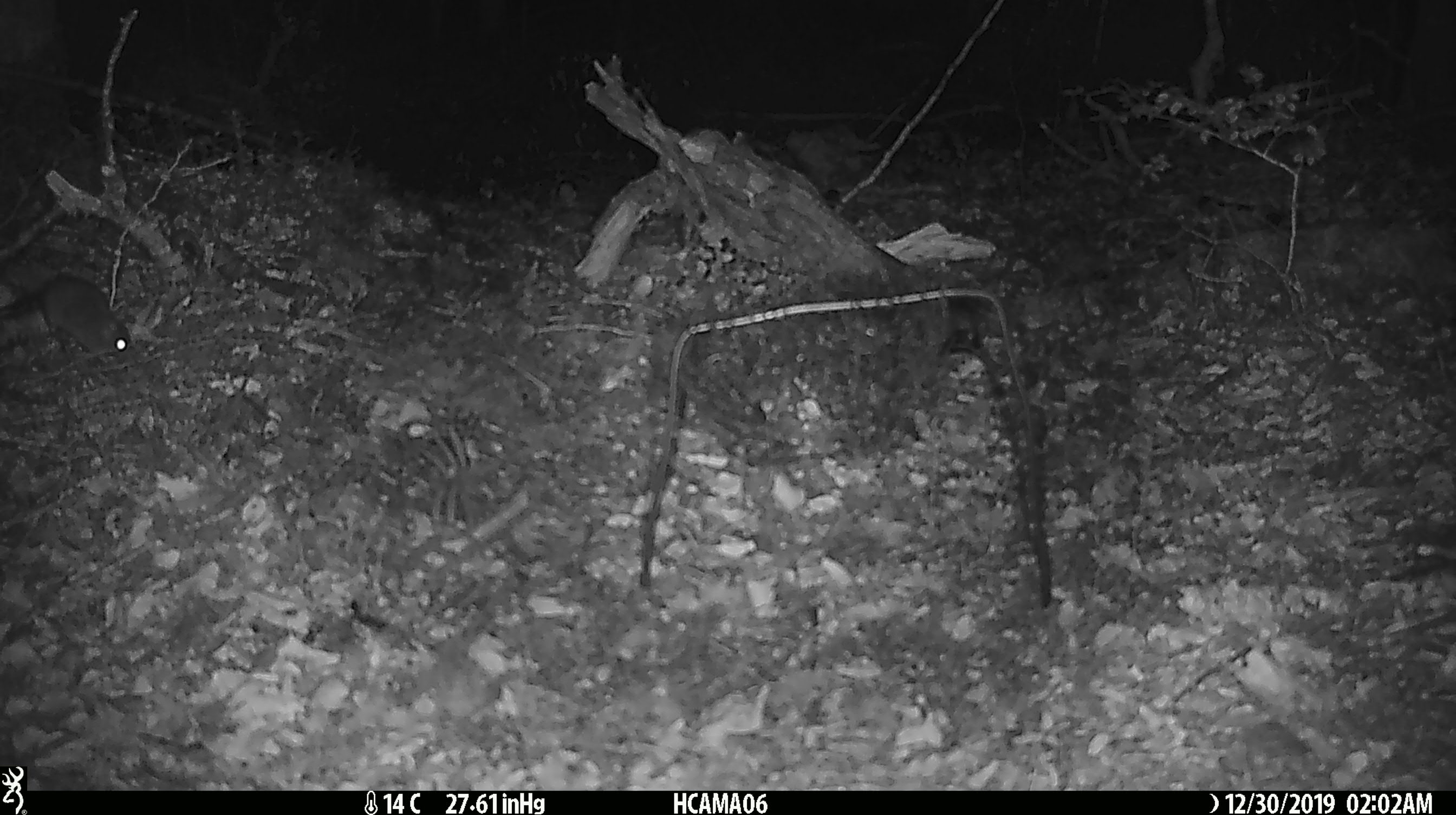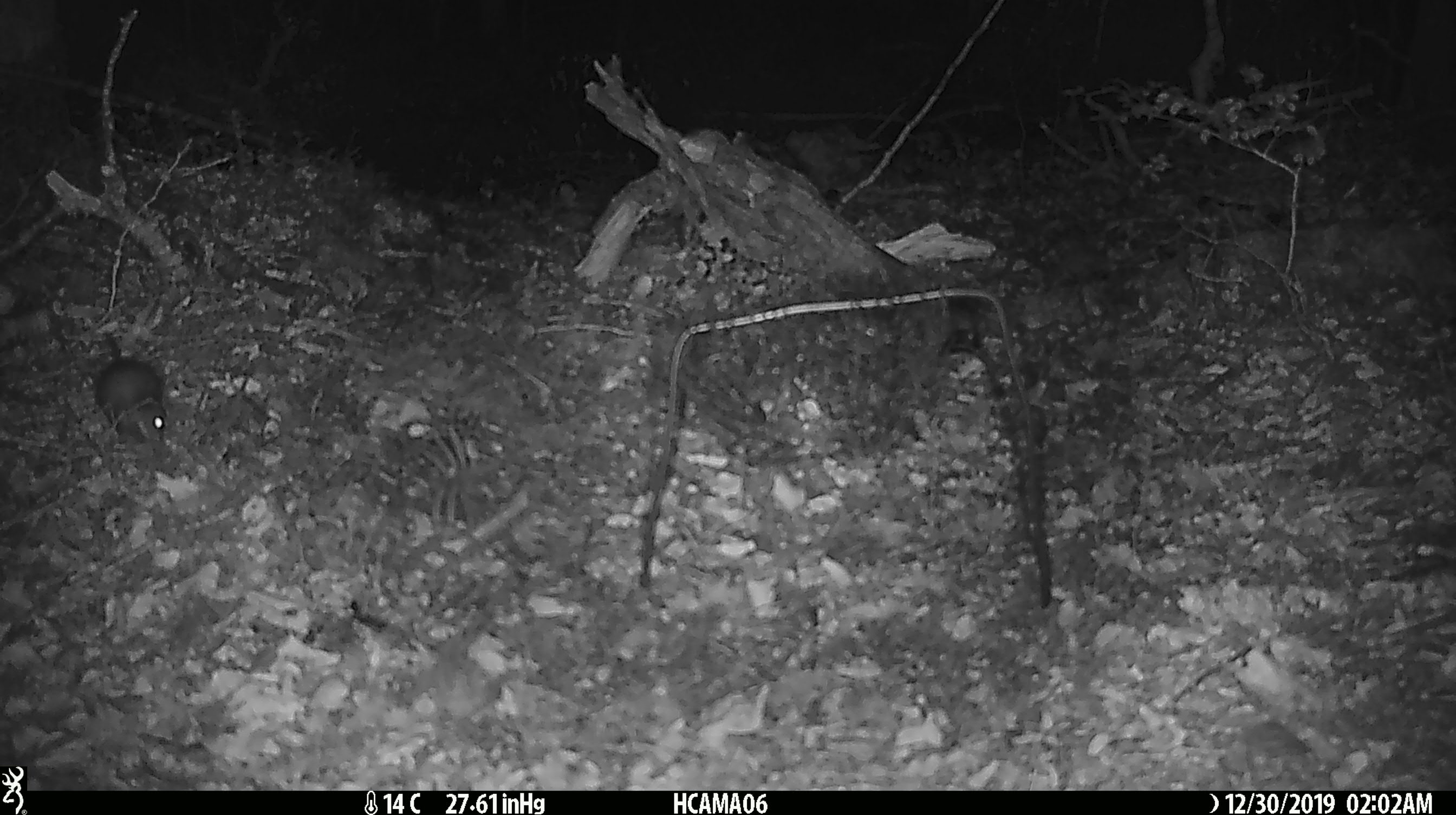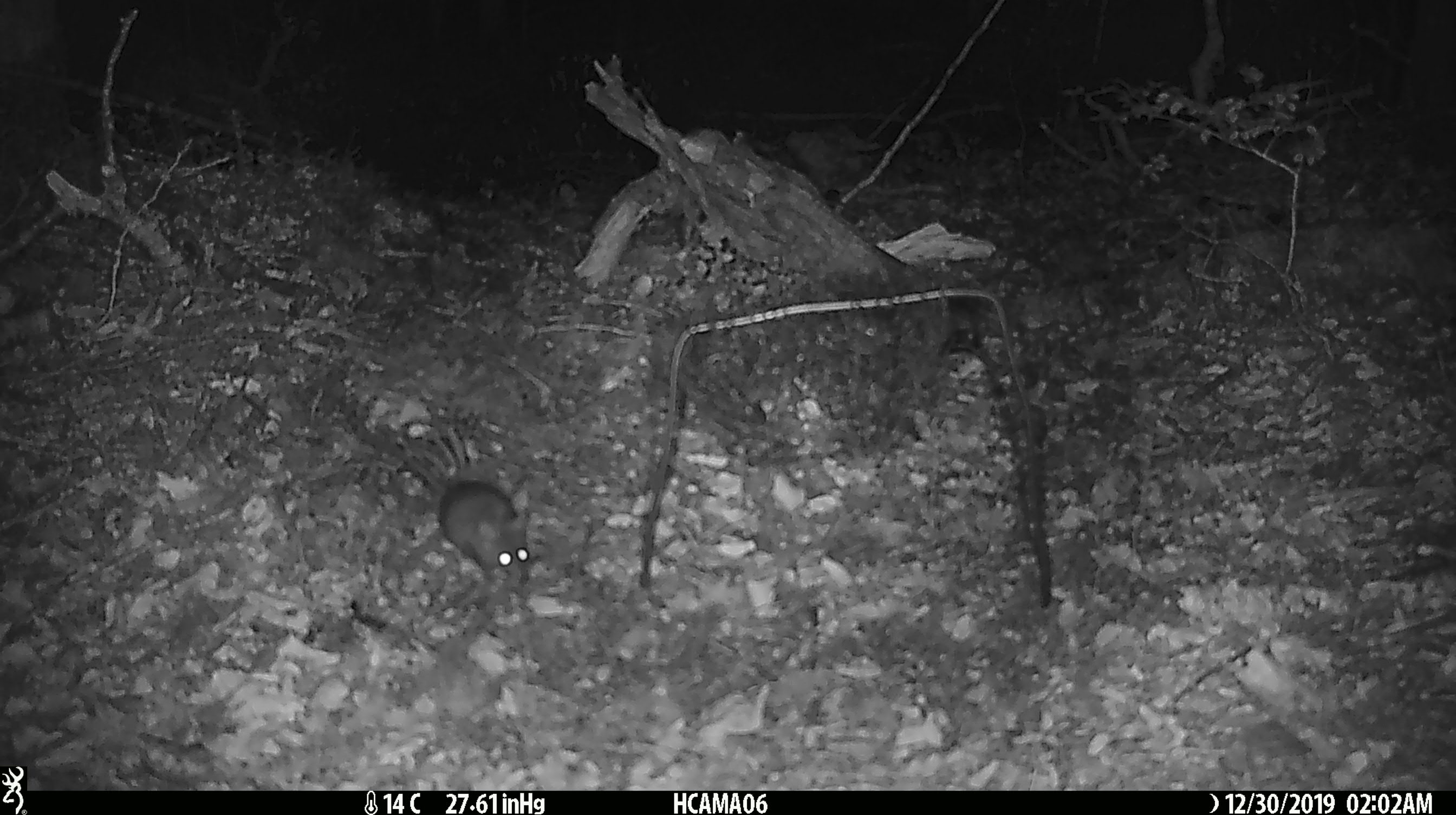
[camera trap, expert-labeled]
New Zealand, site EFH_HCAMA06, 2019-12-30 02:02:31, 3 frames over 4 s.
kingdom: Animalia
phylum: Chordata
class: Mammalia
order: Rodentia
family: Muridae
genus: Mus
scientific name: Mus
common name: mouse